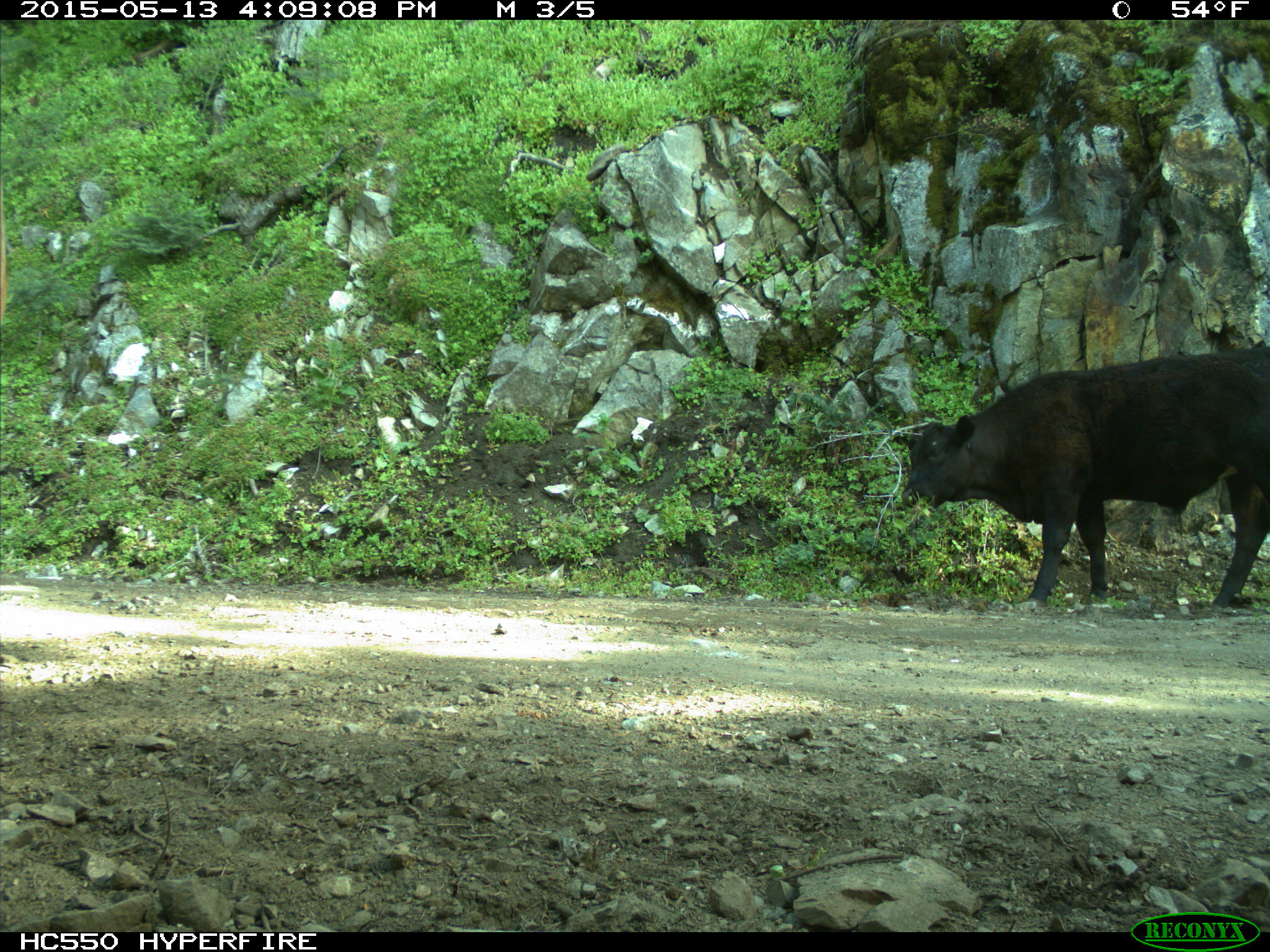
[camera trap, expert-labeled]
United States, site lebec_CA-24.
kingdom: Animalia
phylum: Chordata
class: Mammalia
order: Artiodactyla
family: Bovidae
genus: Bos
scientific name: Bos taurus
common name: domestic cow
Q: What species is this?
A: Bos taurus (domestic cow).